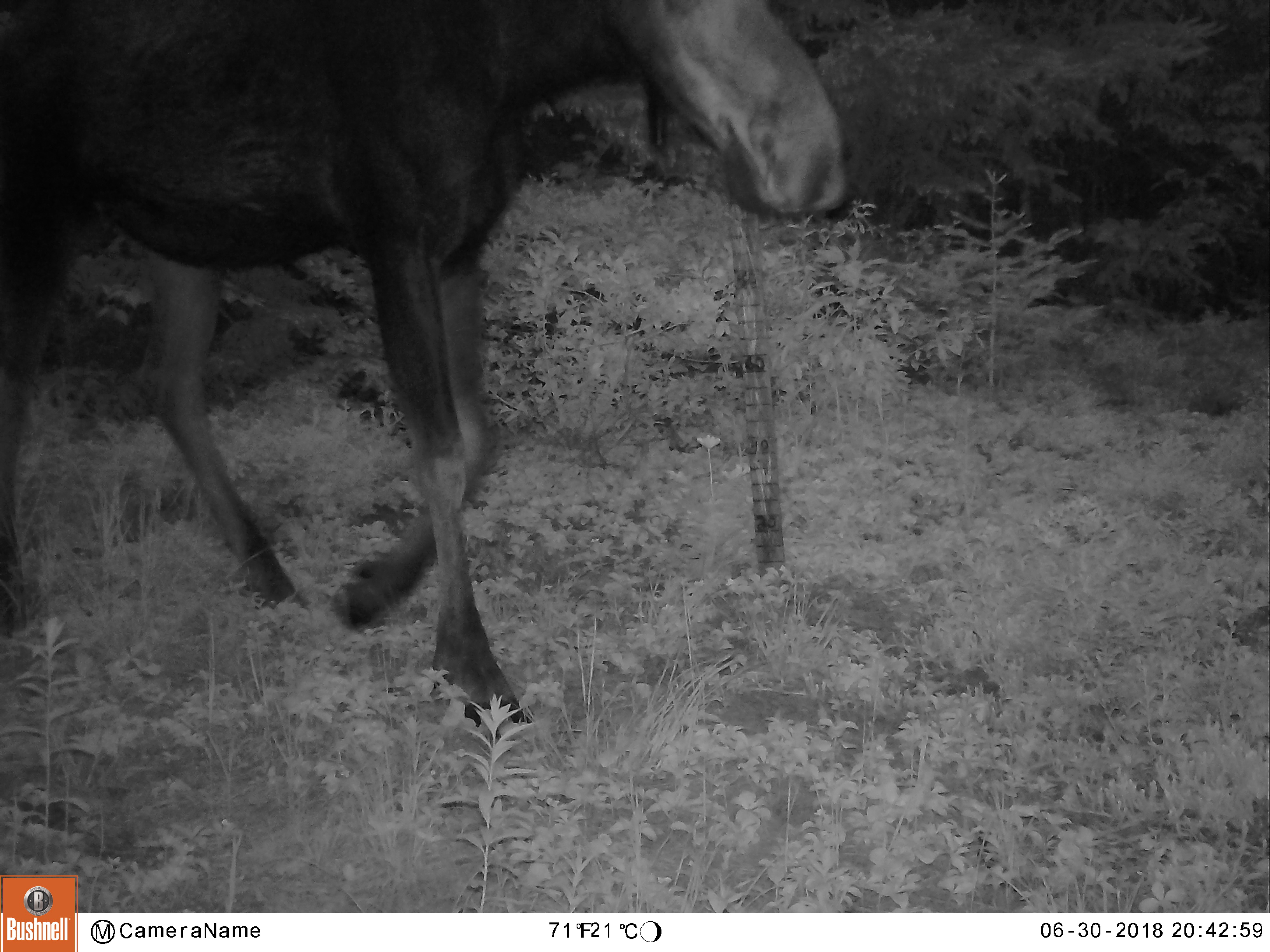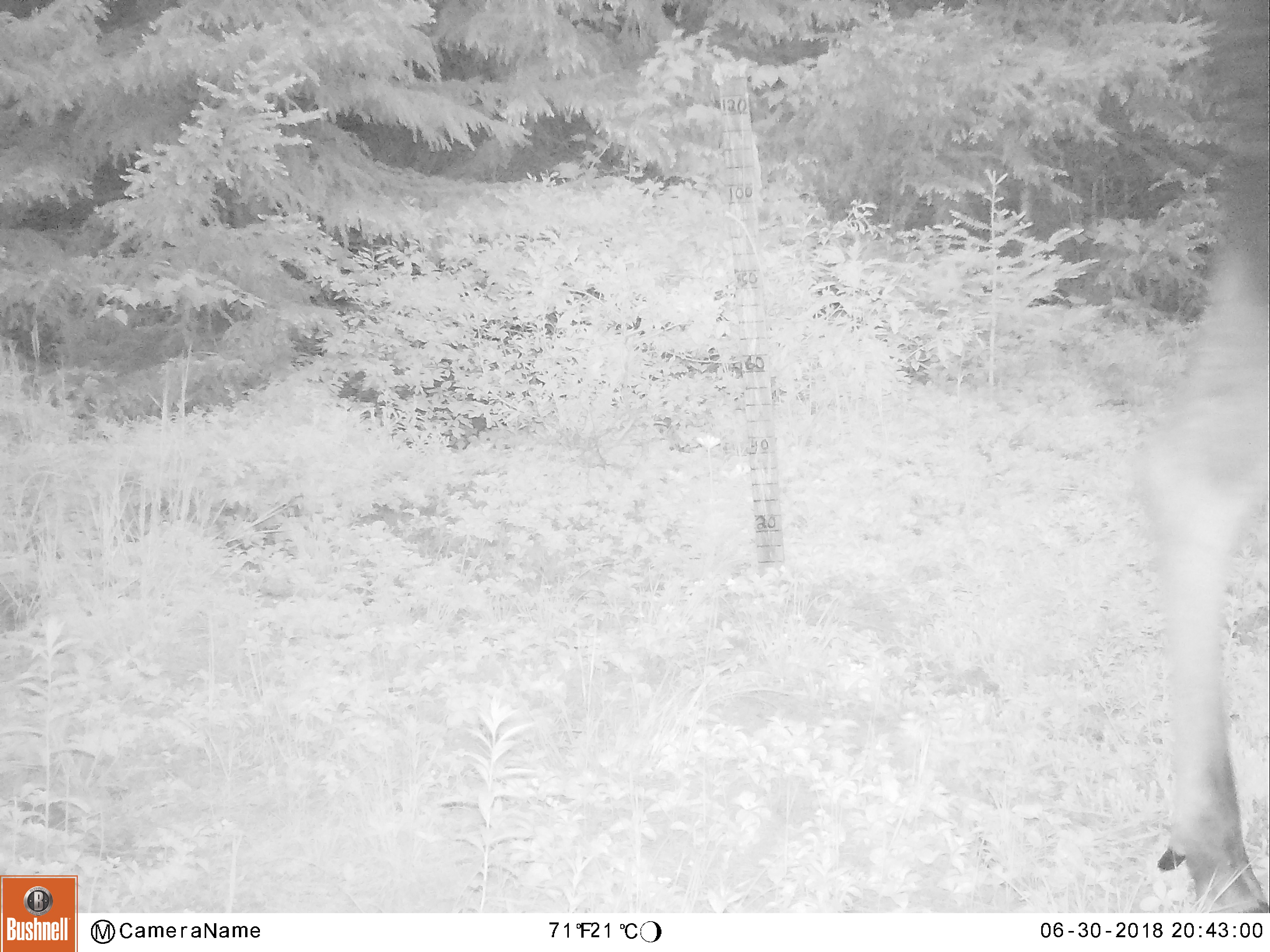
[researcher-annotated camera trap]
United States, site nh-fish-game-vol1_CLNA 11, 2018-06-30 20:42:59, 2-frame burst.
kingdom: Animalia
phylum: Chordata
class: Mammalia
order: Artiodactyla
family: Cervidae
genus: Alces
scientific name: Alces alces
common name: moose